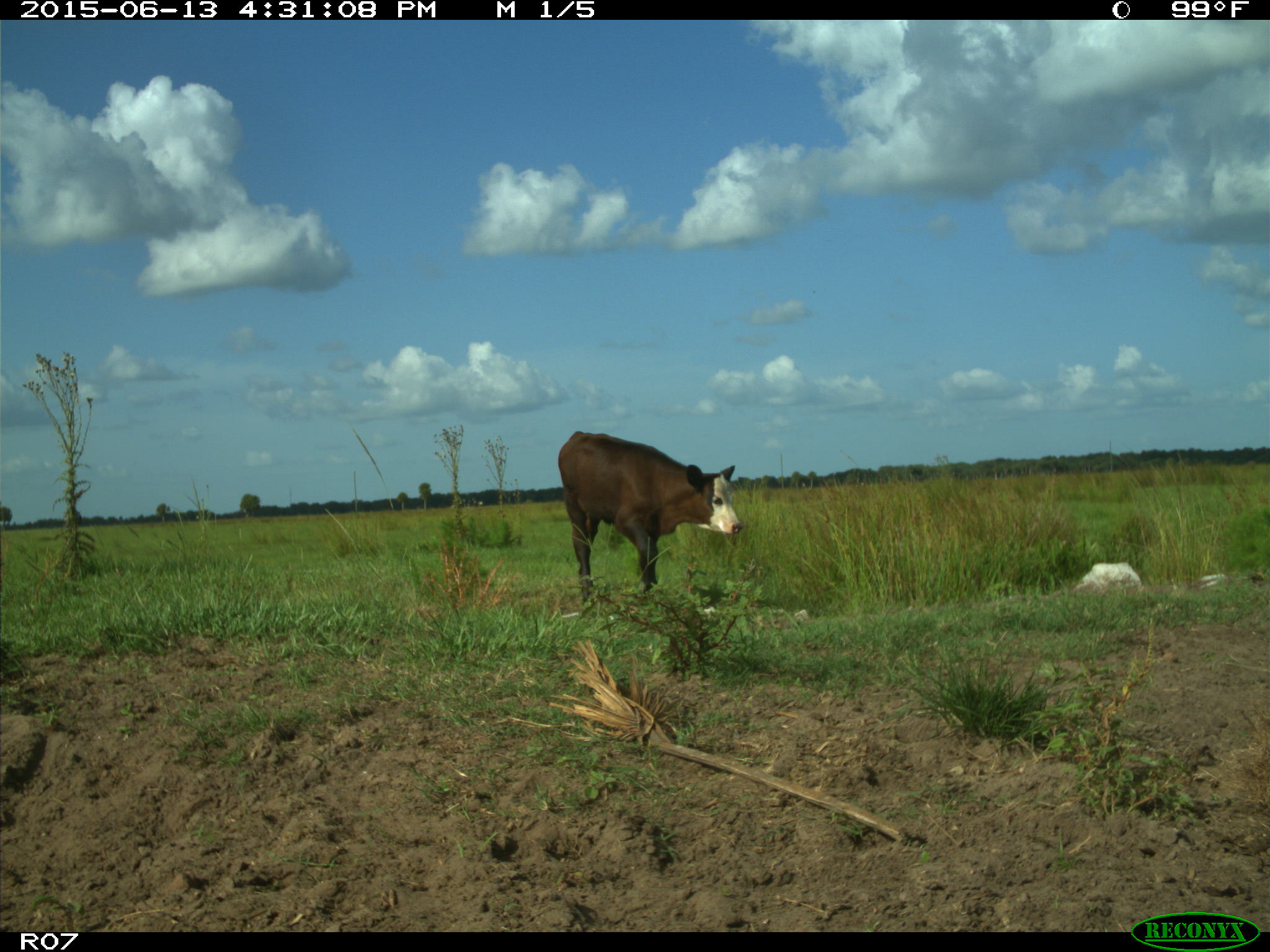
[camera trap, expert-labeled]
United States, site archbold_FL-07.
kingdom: Animalia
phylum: Chordata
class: Mammalia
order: Artiodactyla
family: Bovidae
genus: Bos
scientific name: Bos taurus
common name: domestic cow